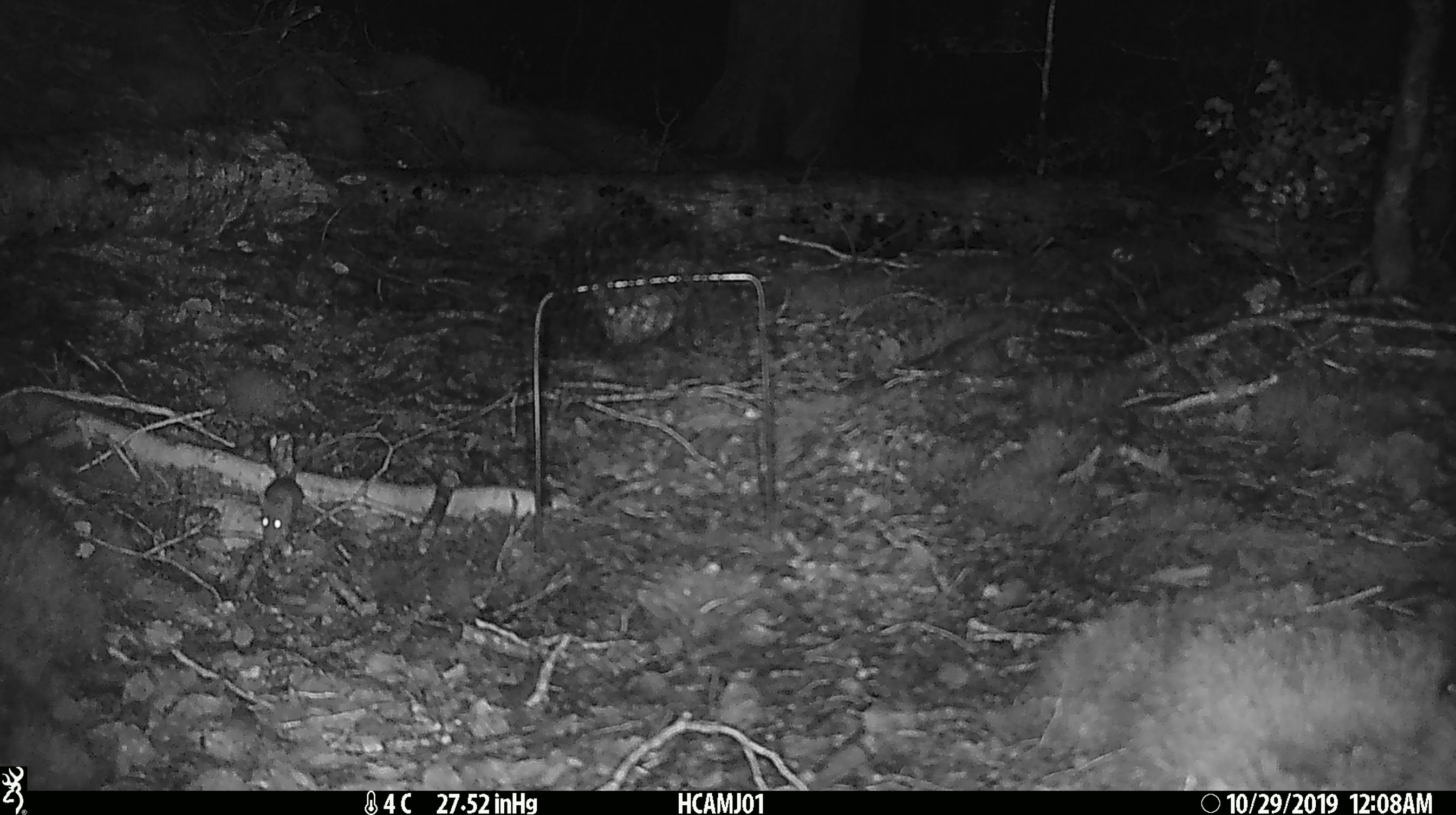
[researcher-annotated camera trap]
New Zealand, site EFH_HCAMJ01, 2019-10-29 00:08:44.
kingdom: Animalia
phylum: Chordata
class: Mammalia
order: Rodentia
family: Muridae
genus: Mus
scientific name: Mus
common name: mouse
Mouse (Mus).